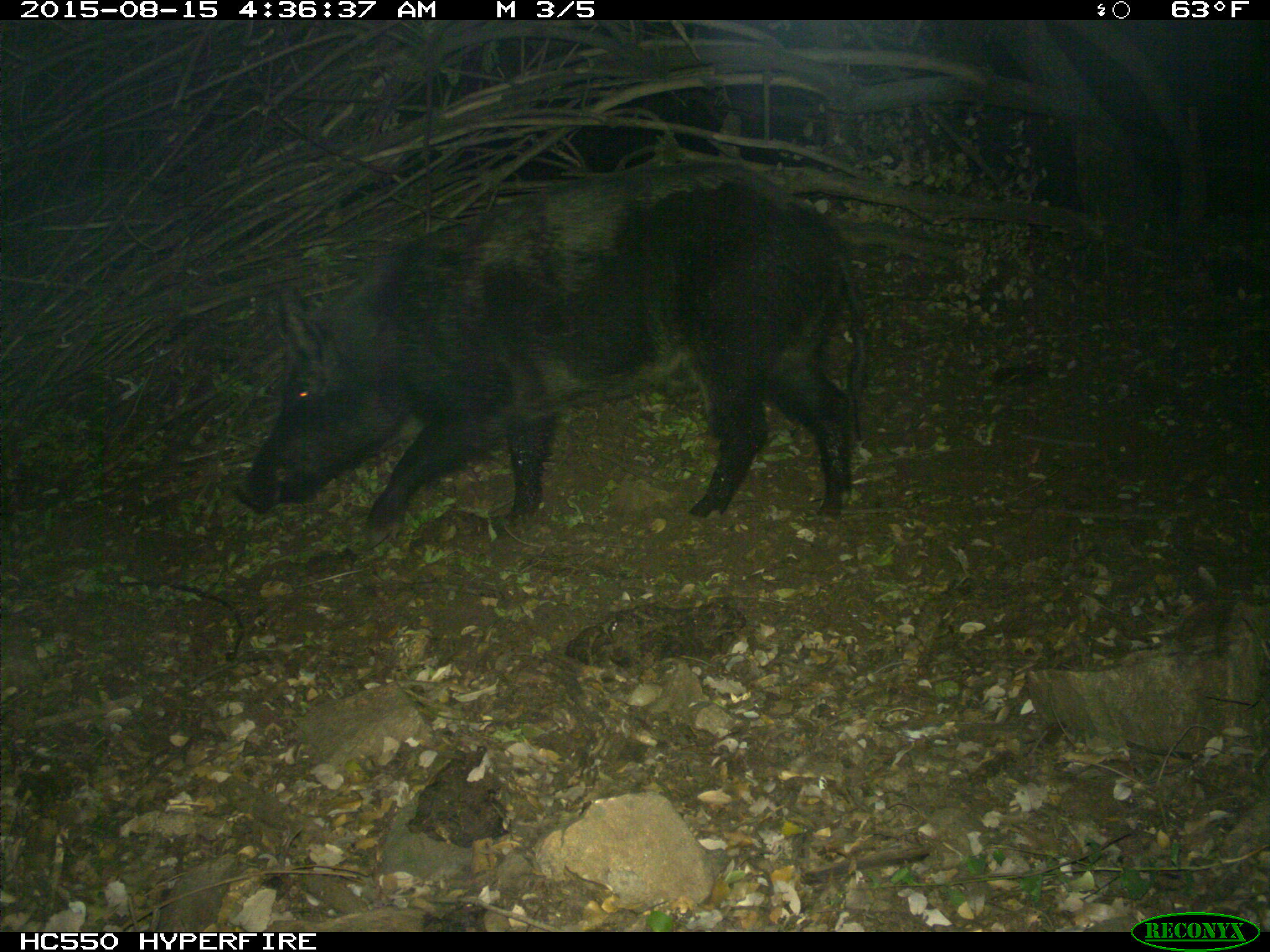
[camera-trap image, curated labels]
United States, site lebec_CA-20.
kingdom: Animalia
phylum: Chordata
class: Mammalia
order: Artiodactyla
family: Suidae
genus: Sus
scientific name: Sus scrofa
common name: wild boar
Sus scrofa (wild boar).